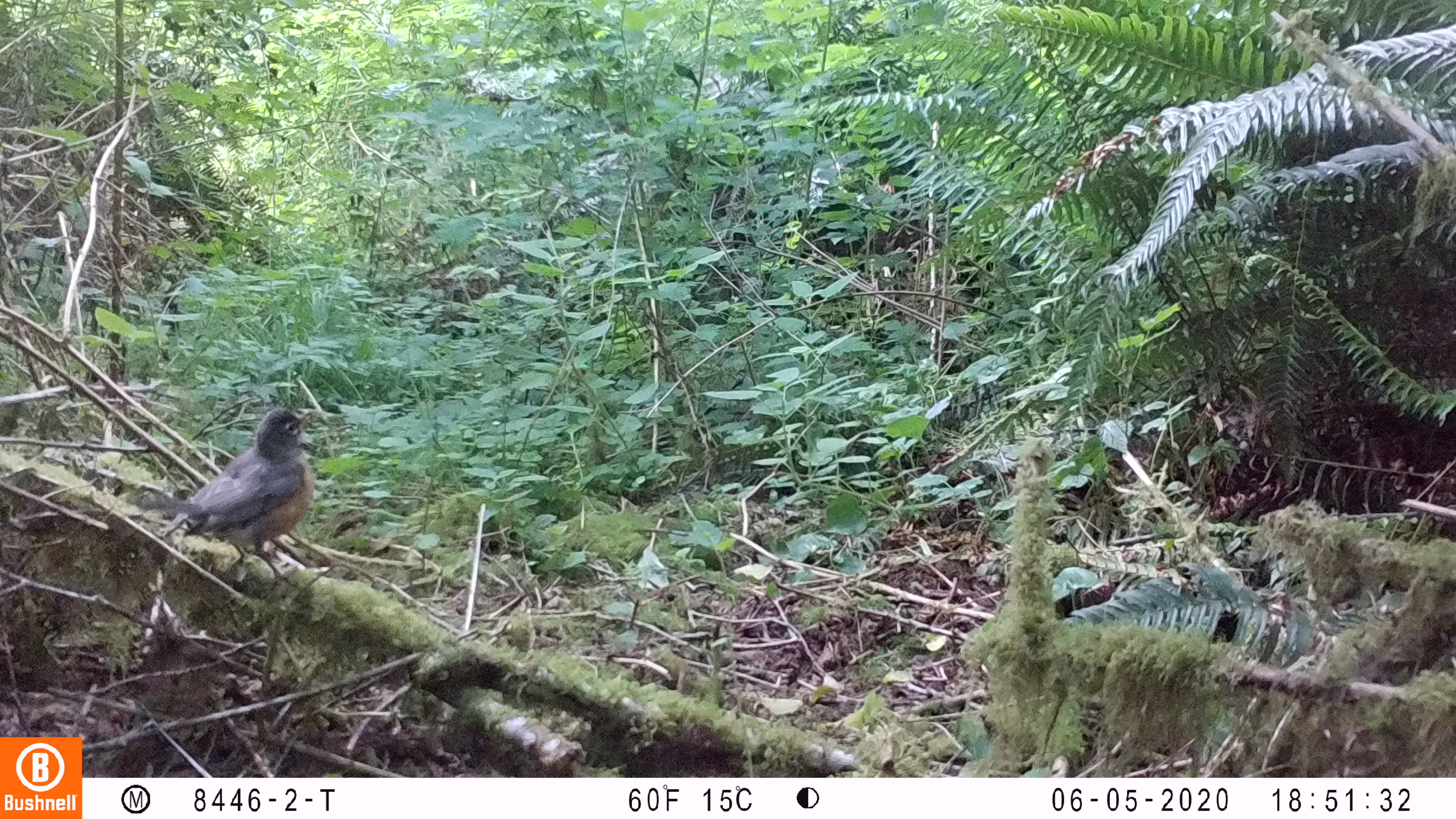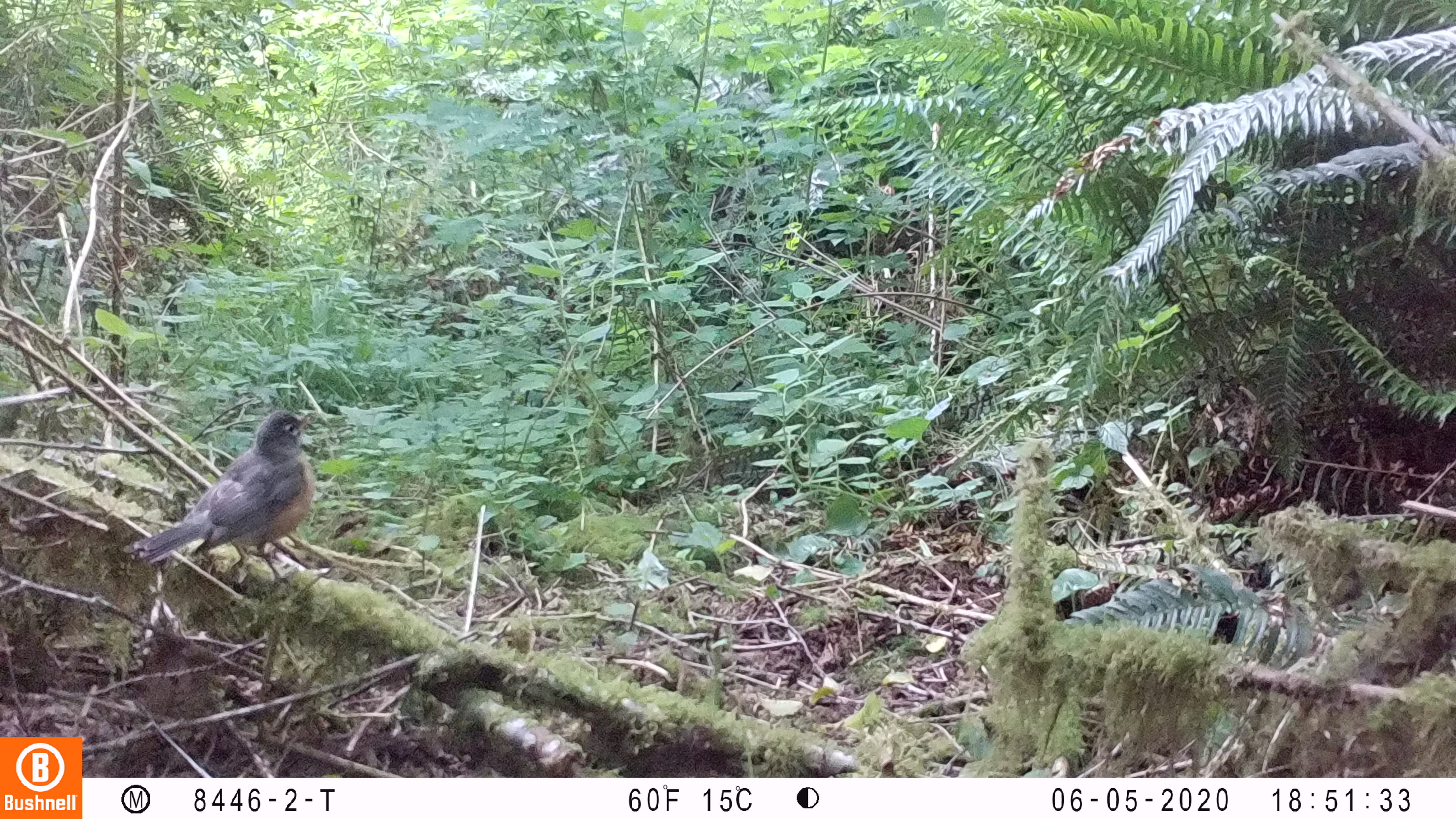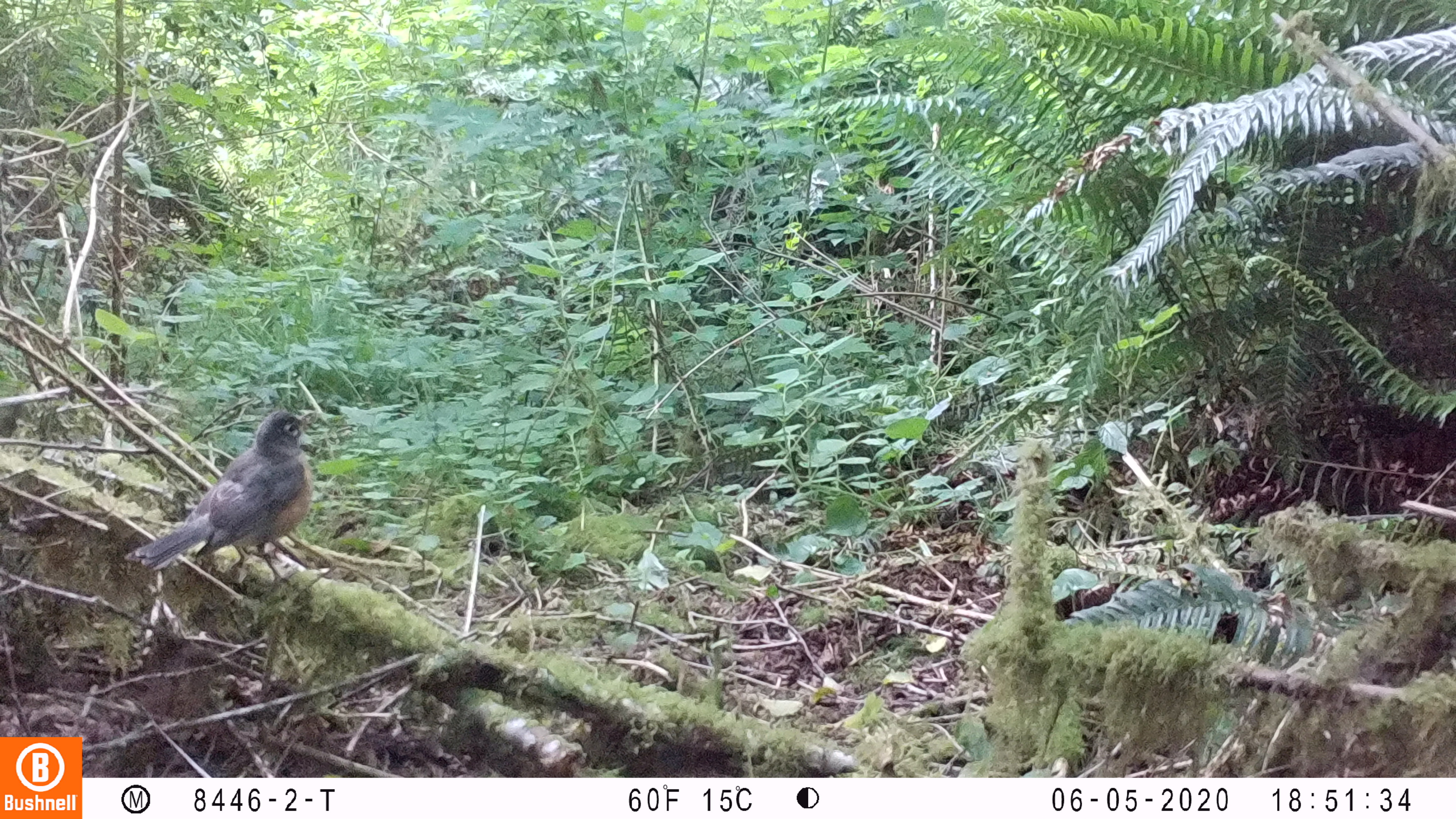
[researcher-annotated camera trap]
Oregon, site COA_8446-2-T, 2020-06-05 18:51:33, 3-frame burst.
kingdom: Animalia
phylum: Chordata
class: Aves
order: Passeriformes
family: Turdidae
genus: Turdus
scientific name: Turdus migratorius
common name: american robin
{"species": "american robin (Turdus migratorius)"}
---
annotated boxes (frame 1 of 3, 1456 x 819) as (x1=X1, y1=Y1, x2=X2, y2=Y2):
american robin: (x1=120, y1=392, x2=326, y2=604)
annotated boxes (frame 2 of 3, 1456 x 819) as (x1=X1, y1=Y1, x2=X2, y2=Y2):
american robin: (x1=116, y1=399, x2=323, y2=604)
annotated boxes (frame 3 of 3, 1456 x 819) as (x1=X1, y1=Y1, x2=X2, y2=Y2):
american robin: (x1=112, y1=401, x2=331, y2=605)